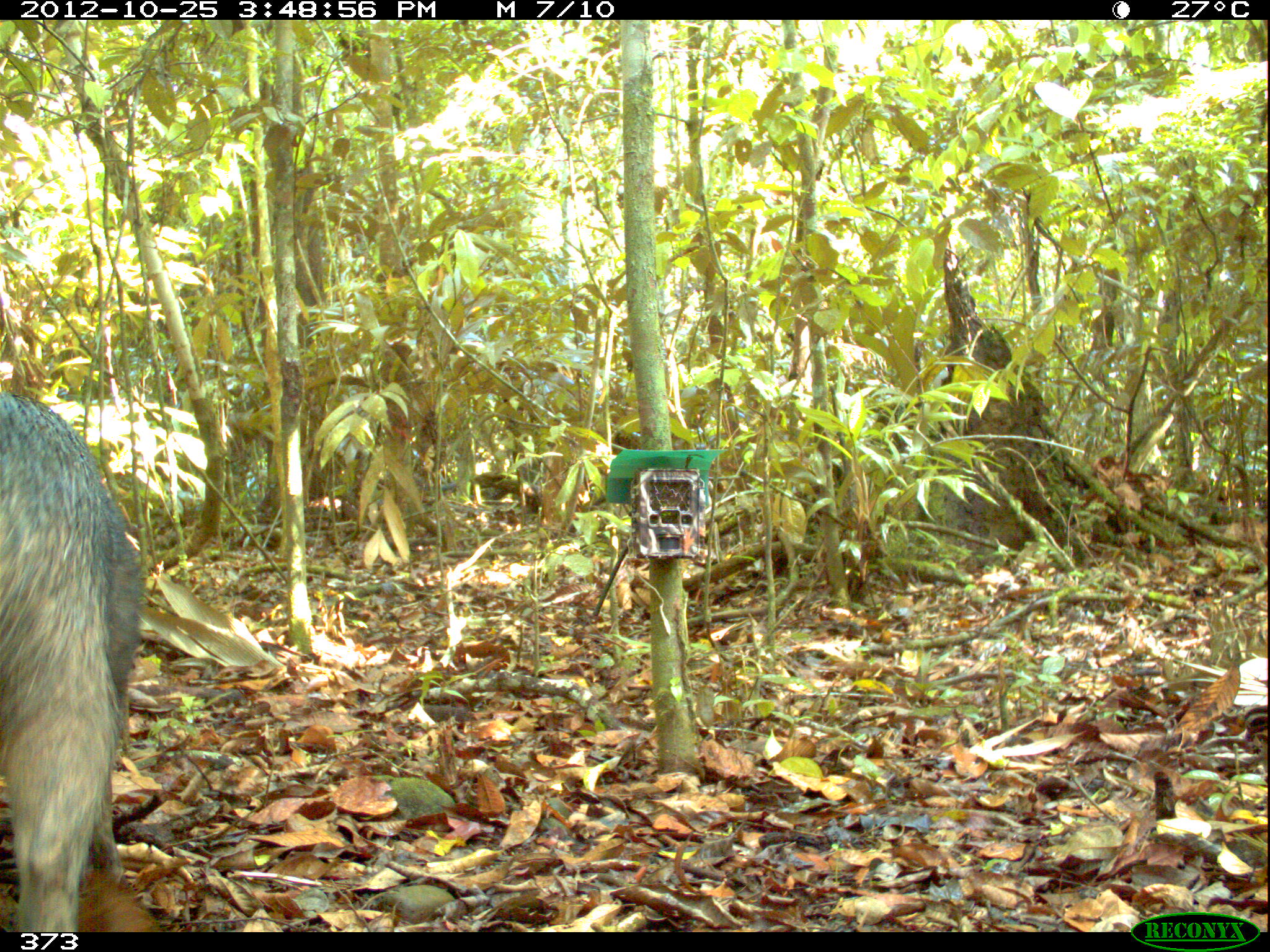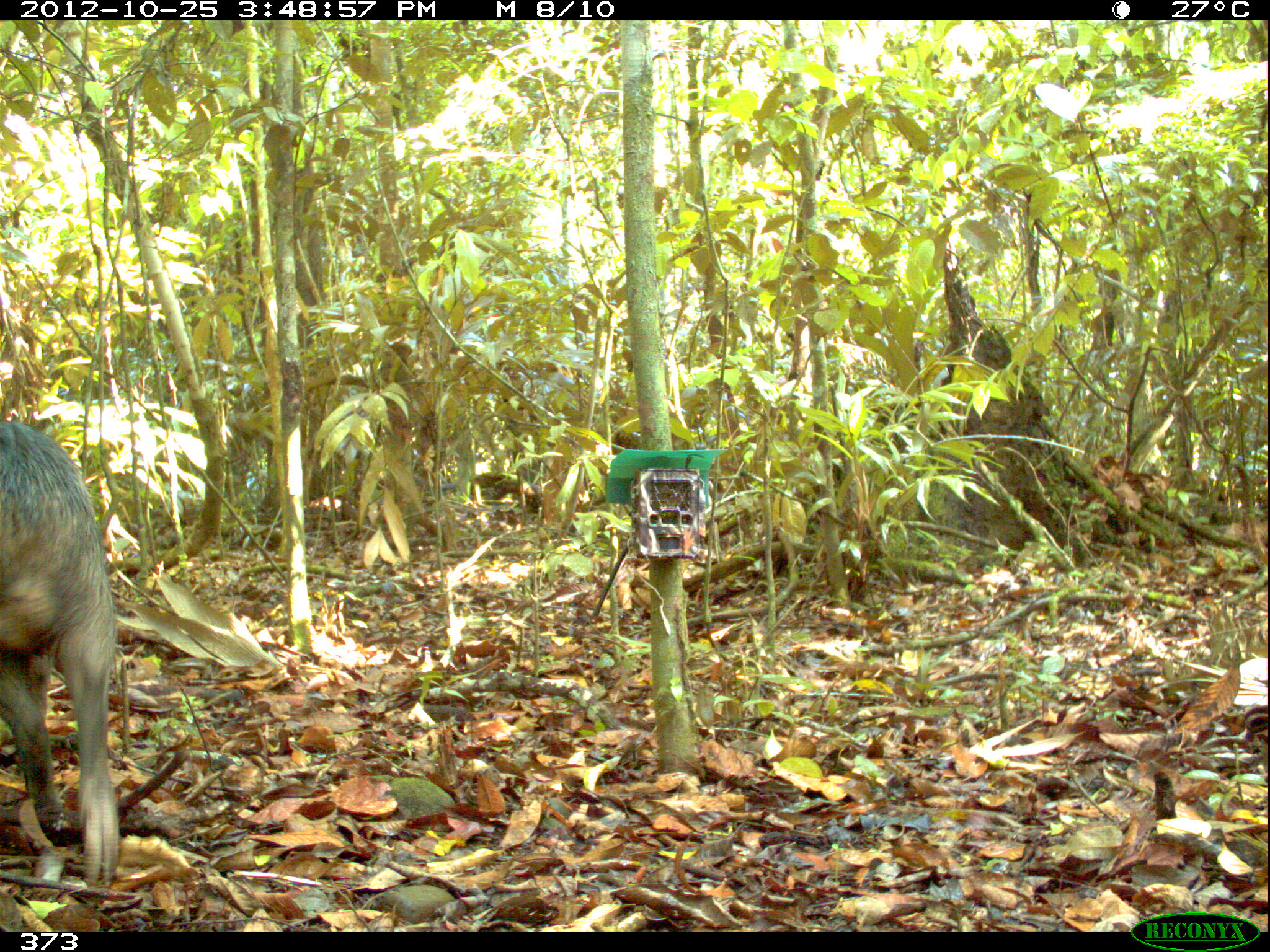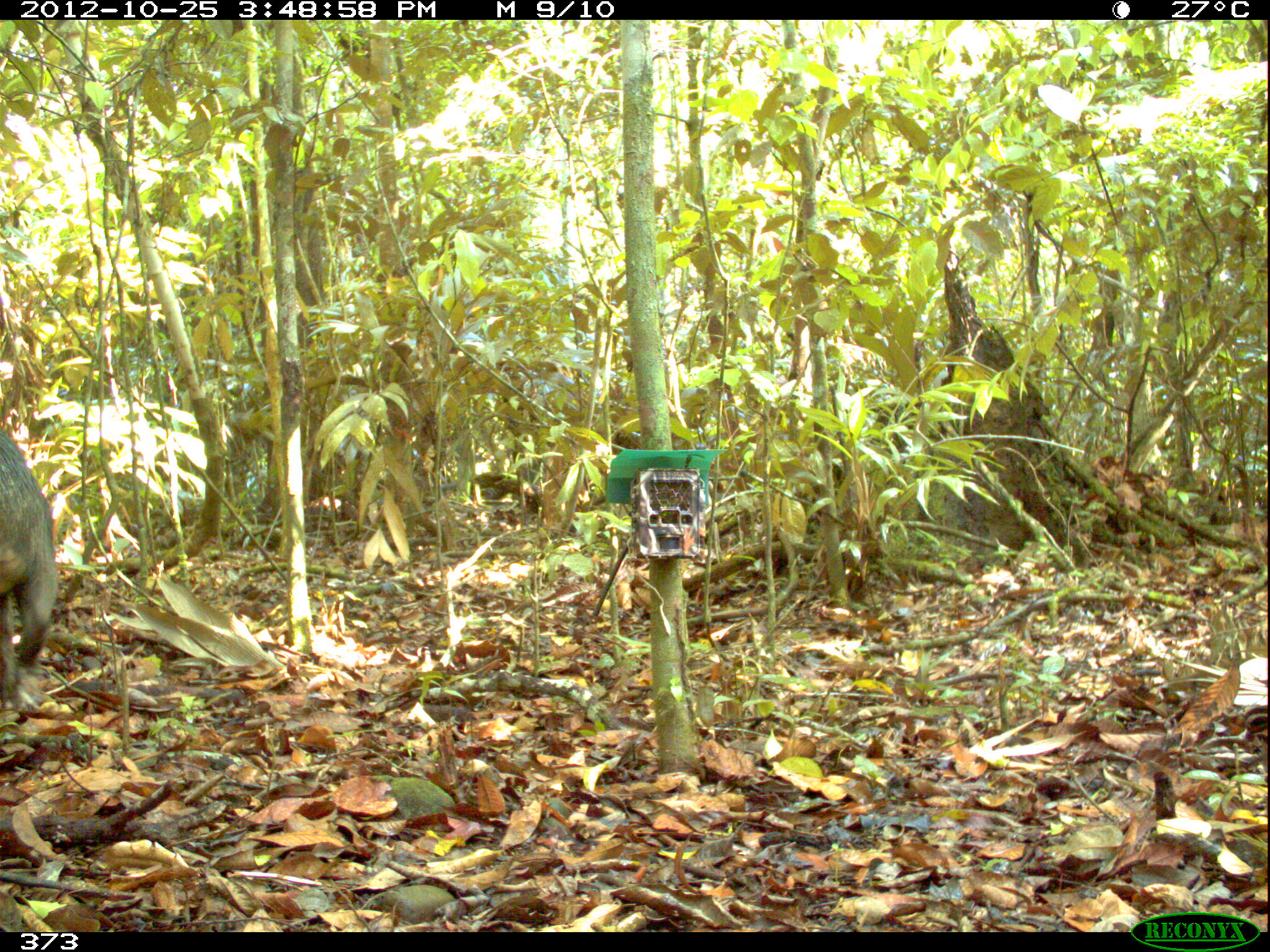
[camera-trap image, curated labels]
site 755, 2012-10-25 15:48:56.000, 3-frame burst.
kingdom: Animalia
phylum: Chordata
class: Mammalia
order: Artiodactyla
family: Tayassuidae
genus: Tayassu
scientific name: Tayassu pecari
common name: white-lipped peccary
Tayassu pecari (white-lipped peccary).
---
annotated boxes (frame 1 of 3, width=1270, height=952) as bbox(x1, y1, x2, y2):
tayassu pecari: bbox(0, 388, 143, 932)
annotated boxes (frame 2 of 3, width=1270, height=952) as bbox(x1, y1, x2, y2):
tayassu pecari: bbox(0, 417, 118, 884)